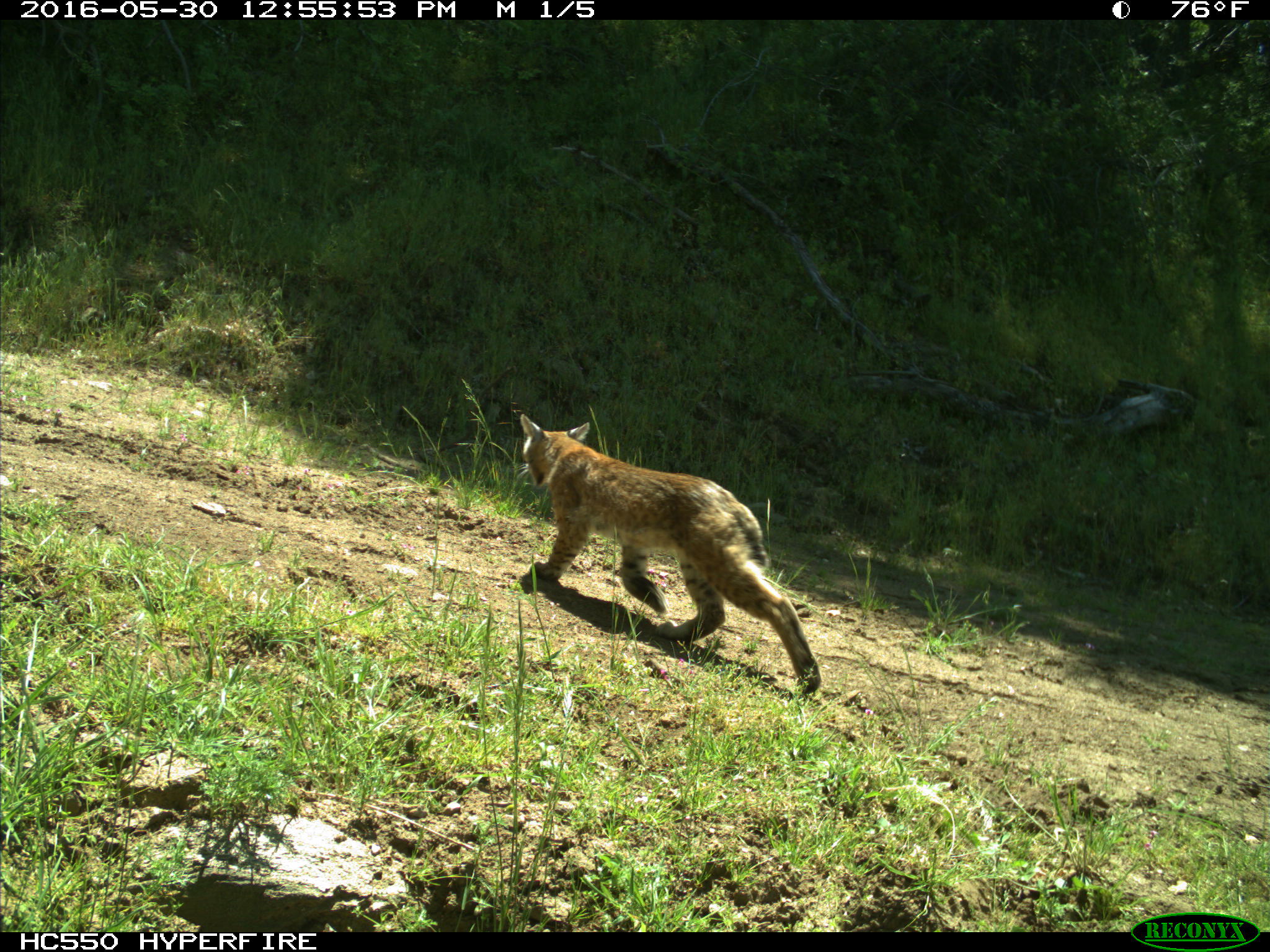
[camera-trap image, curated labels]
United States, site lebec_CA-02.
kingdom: Animalia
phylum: Chordata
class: Mammalia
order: Carnivora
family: Felidae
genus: Lynx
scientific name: Lynx rufus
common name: bobcat